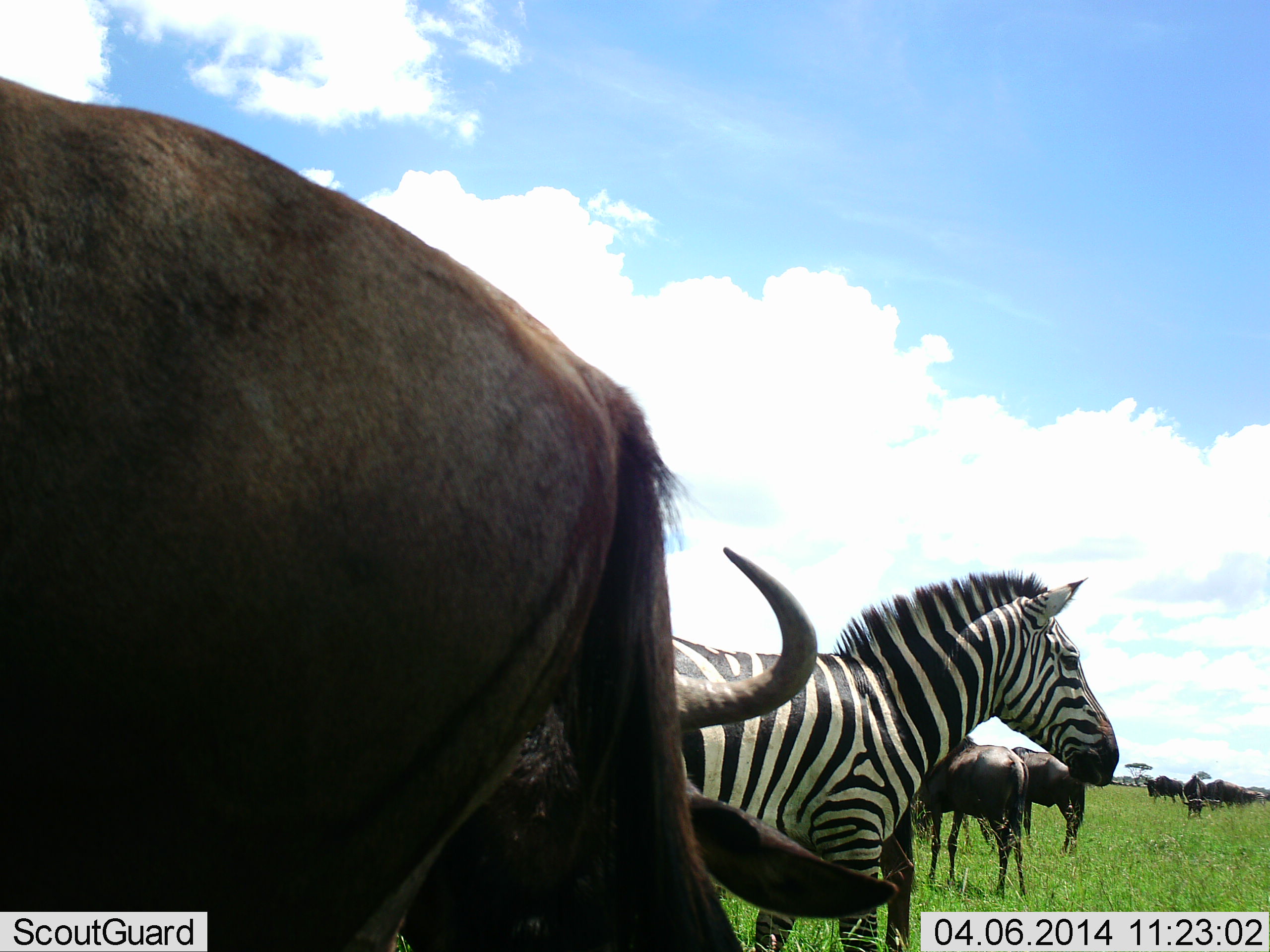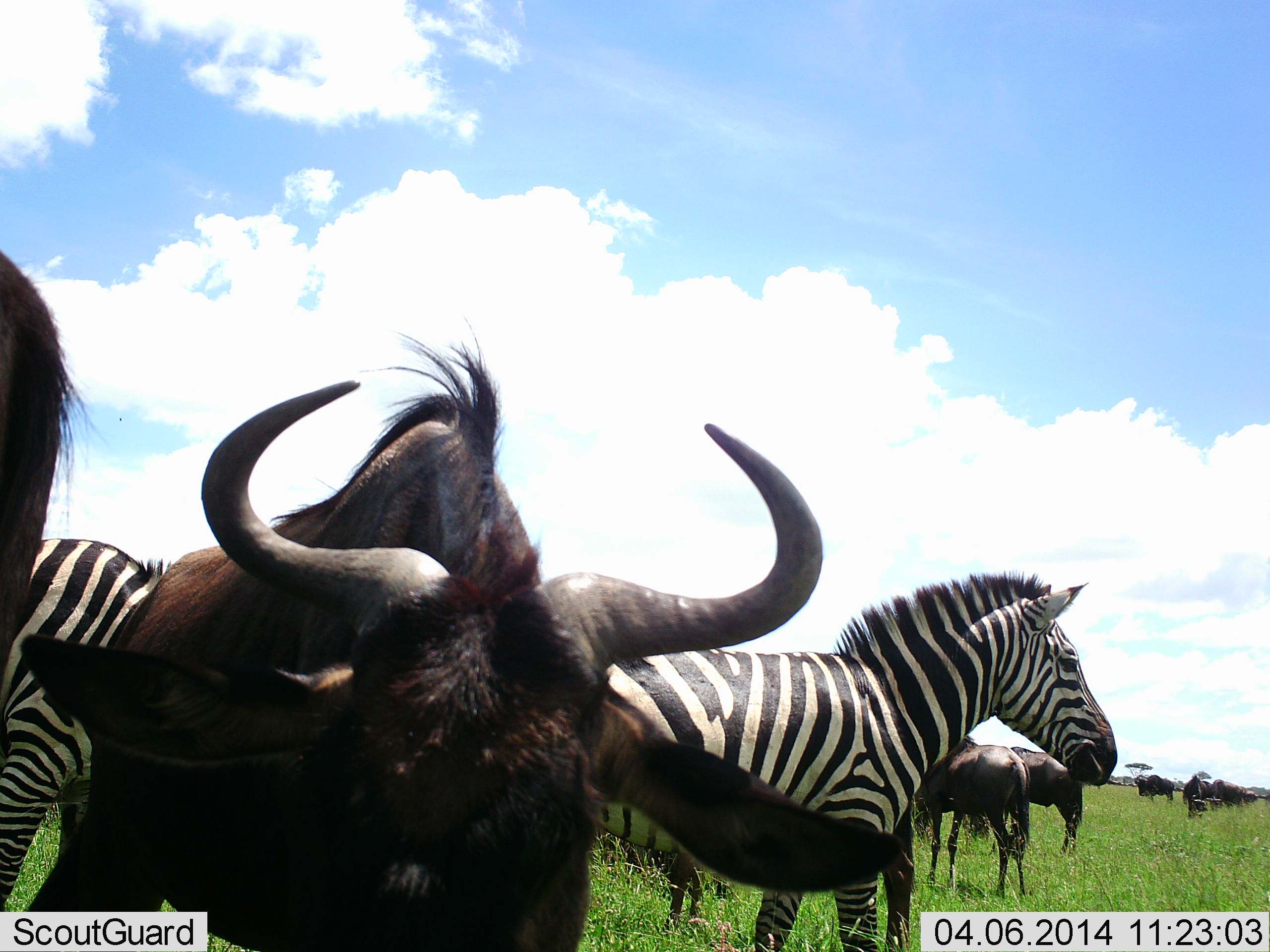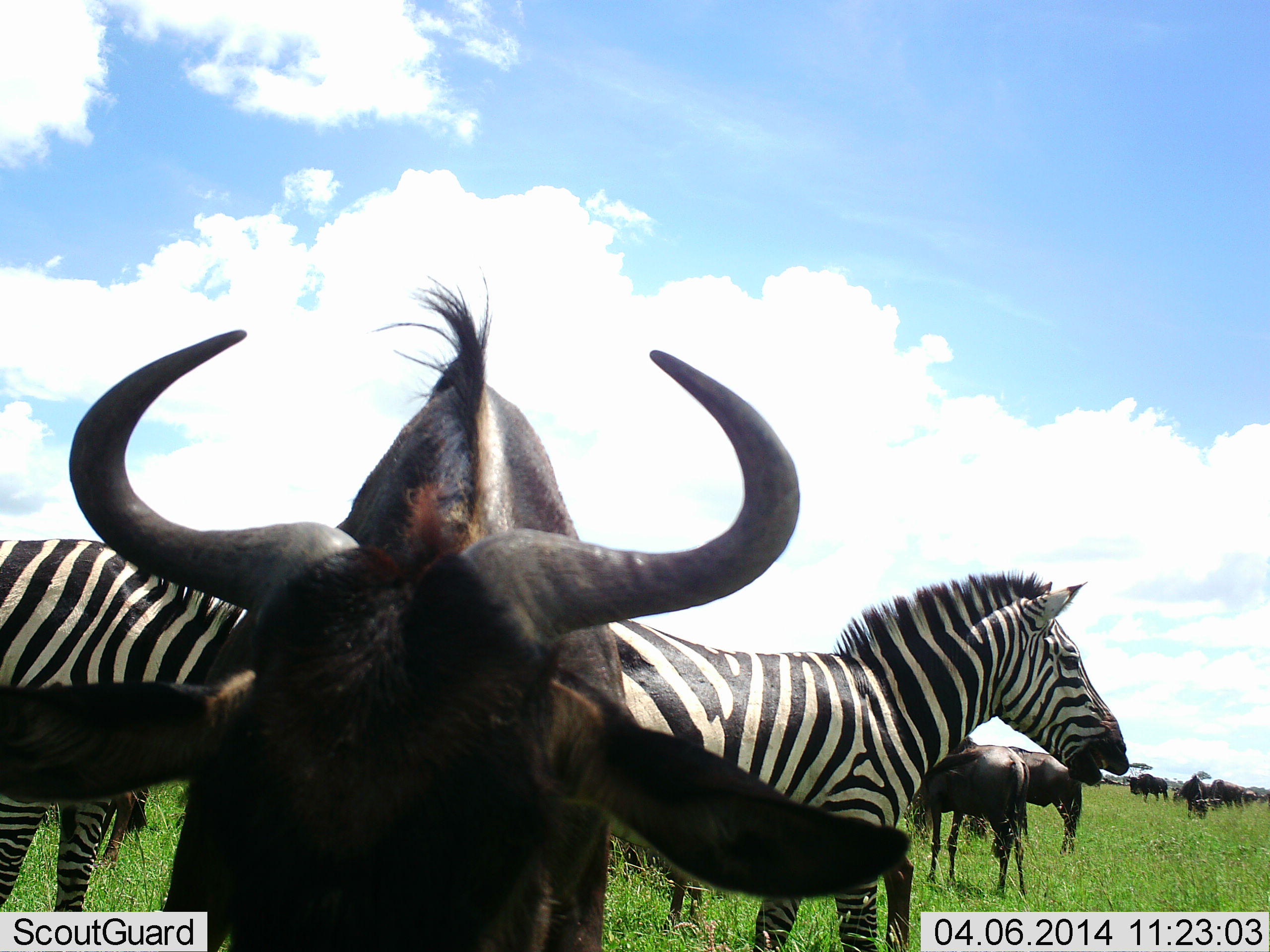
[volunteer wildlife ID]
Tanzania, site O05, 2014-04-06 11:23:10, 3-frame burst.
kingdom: Animalia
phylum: Chordata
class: Mammalia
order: Artiodactyla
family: Bovidae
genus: Connochaetes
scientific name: Connochaetes taurinus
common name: blue wildebeest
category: wildebeest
Wildebeest (blue wildebeest) (Connochaetes taurinus), count 7. Behavior (volunteer vote fractions): standing 80%, resting 0%, moving 70%, interacting 10%. Young present (vote fraction): 0%. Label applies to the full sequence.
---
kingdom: Animalia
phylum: Chordata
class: Mammalia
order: Perissodactyla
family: Equidae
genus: Equus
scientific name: Equus quagga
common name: plains zebra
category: zebra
Zebra (plains zebra) (Equus quagga), count 2. Behavior (volunteer vote fractions): standing 90%, resting 0%, moving 0%, interacting 0%. Young present (vote fraction): 0%. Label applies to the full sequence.